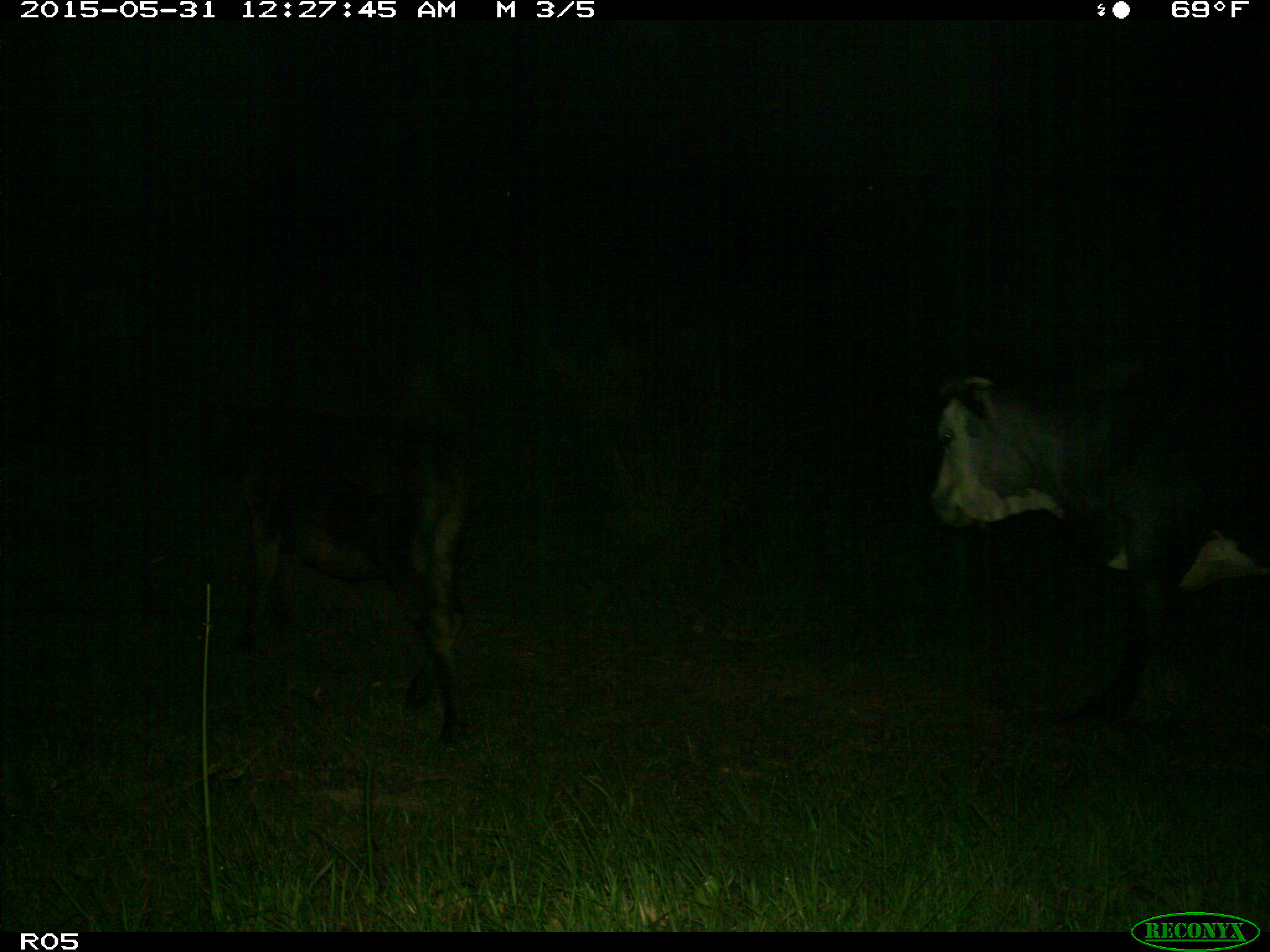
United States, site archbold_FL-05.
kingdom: Animalia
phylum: Chordata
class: Mammalia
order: Artiodactyla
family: Bovidae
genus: Bos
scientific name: Bos taurus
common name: domestic cow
Bos taurus (domestic cow).